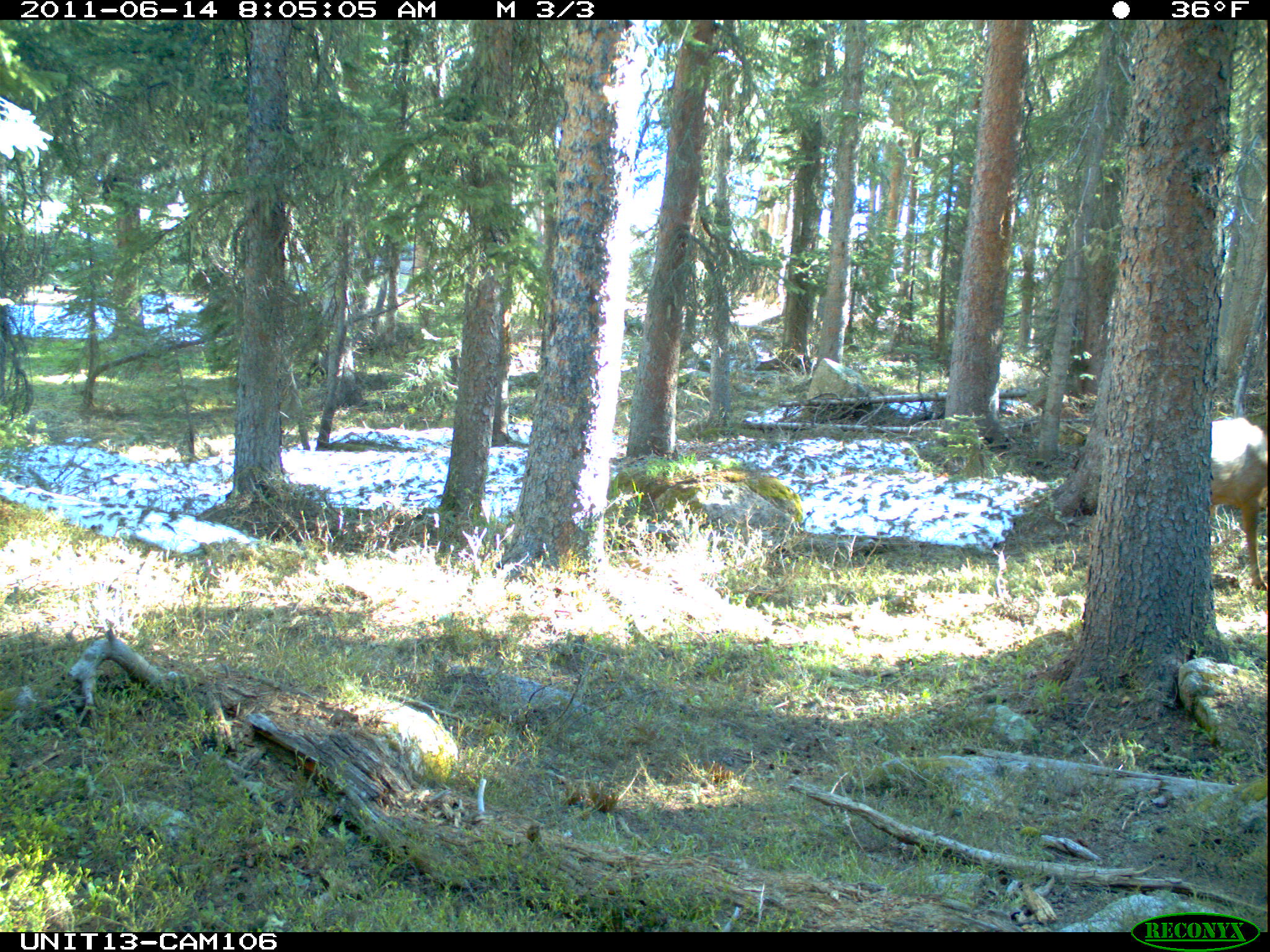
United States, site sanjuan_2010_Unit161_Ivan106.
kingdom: Animalia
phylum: Chordata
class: Mammalia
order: Artiodactyla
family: Cervidae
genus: Cervus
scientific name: Cervus elaphus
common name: red deer